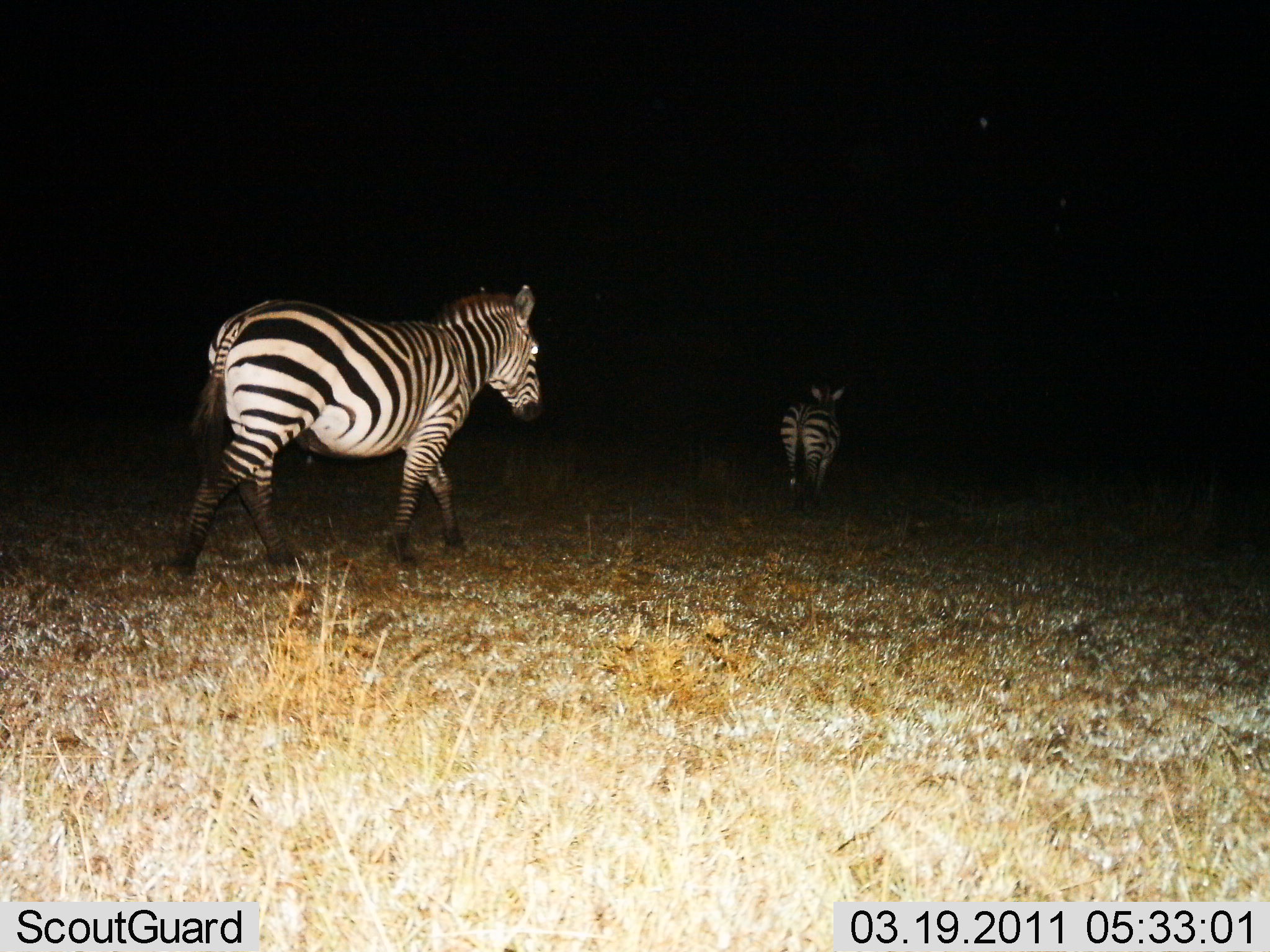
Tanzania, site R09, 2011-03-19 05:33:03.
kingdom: Animalia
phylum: Chordata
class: Mammalia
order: Perissodactyla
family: Equidae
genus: Equus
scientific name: Equus quagga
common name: plains zebra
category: zebra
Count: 2.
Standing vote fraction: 10%.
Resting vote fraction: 0%.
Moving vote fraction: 90%.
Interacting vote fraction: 0%.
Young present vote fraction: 0%.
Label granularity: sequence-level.